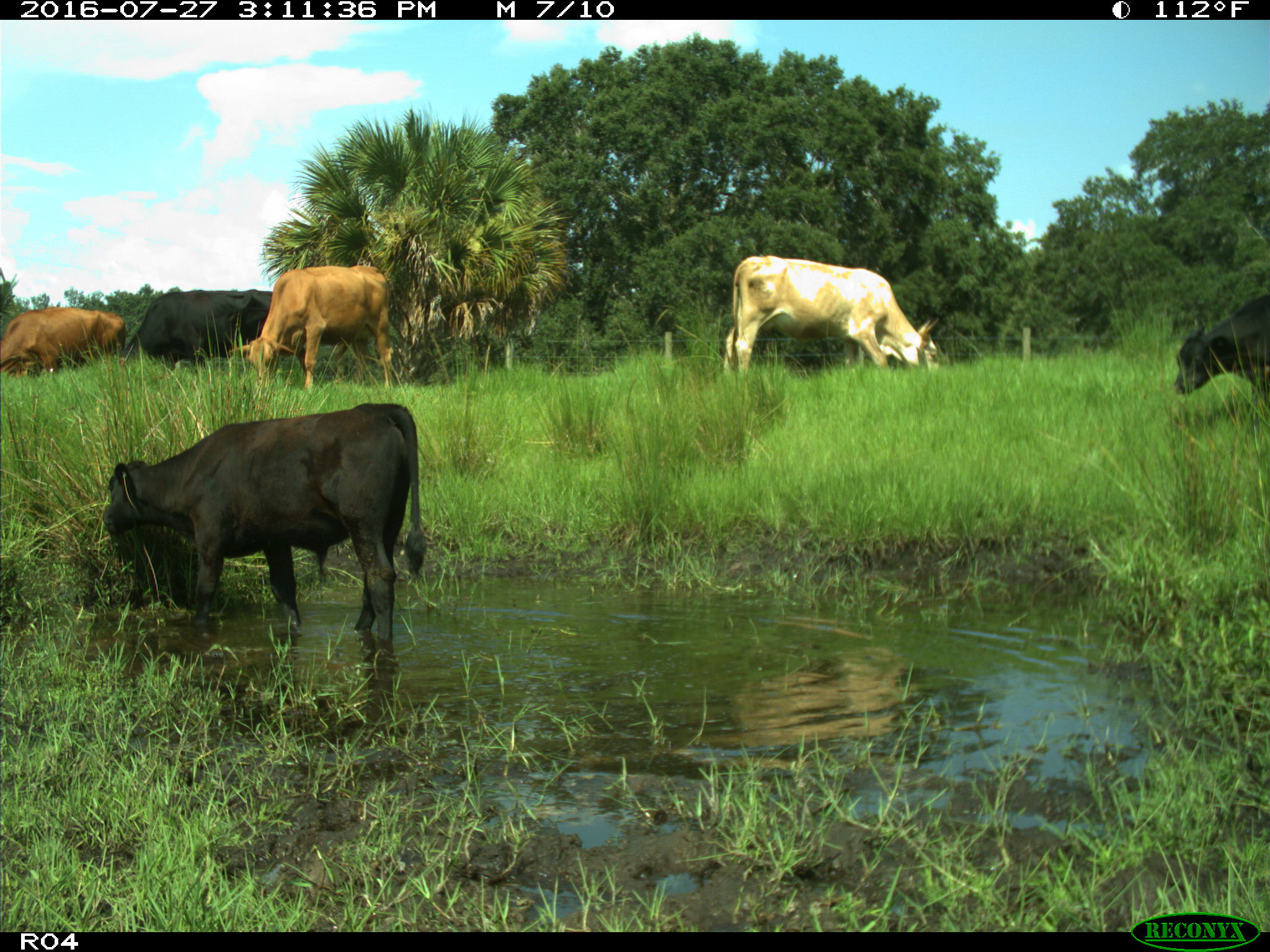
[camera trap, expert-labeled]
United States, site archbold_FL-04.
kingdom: Animalia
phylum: Chordata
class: Mammalia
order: Artiodactyla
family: Bovidae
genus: Bos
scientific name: Bos taurus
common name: domestic cow